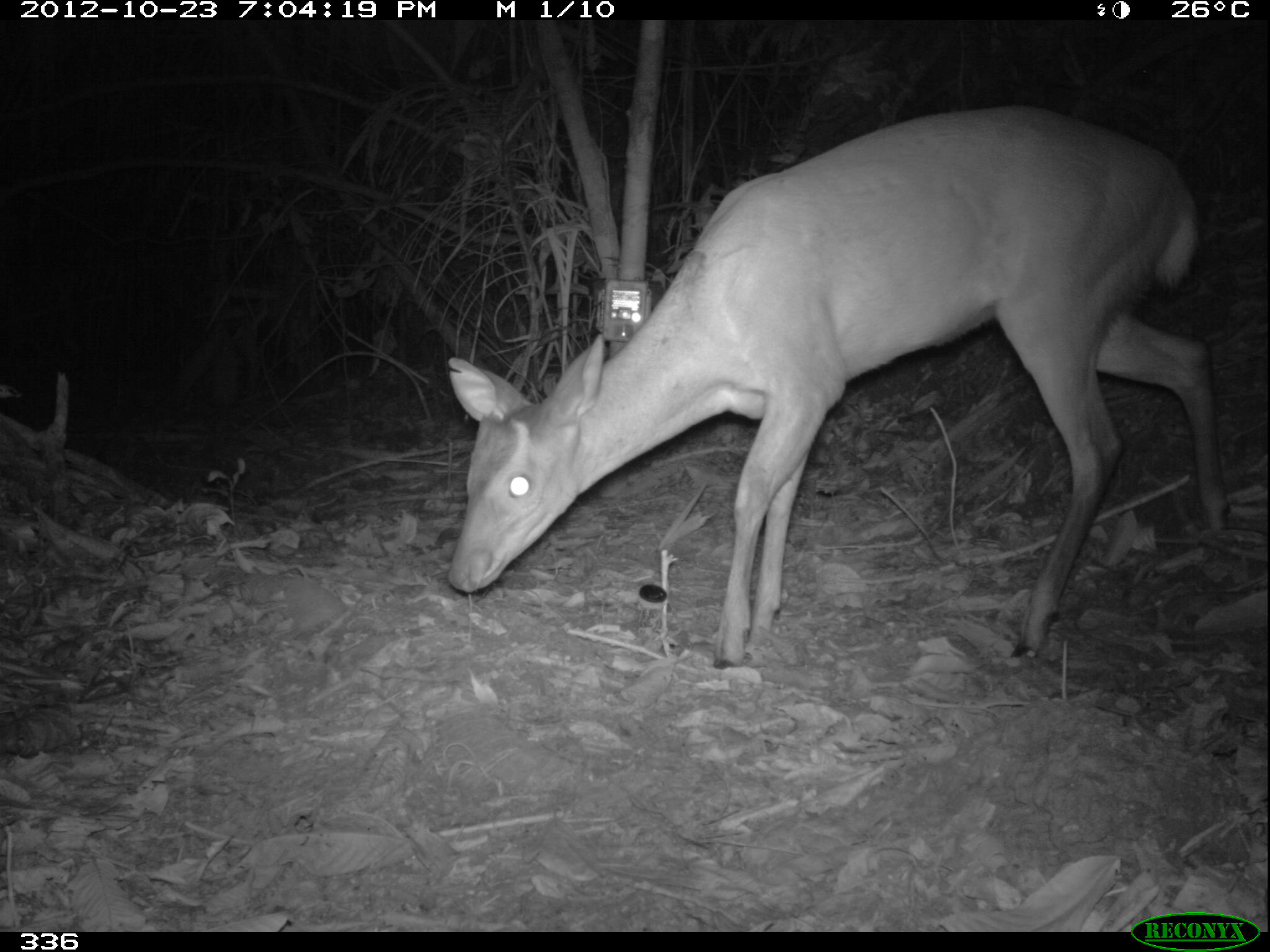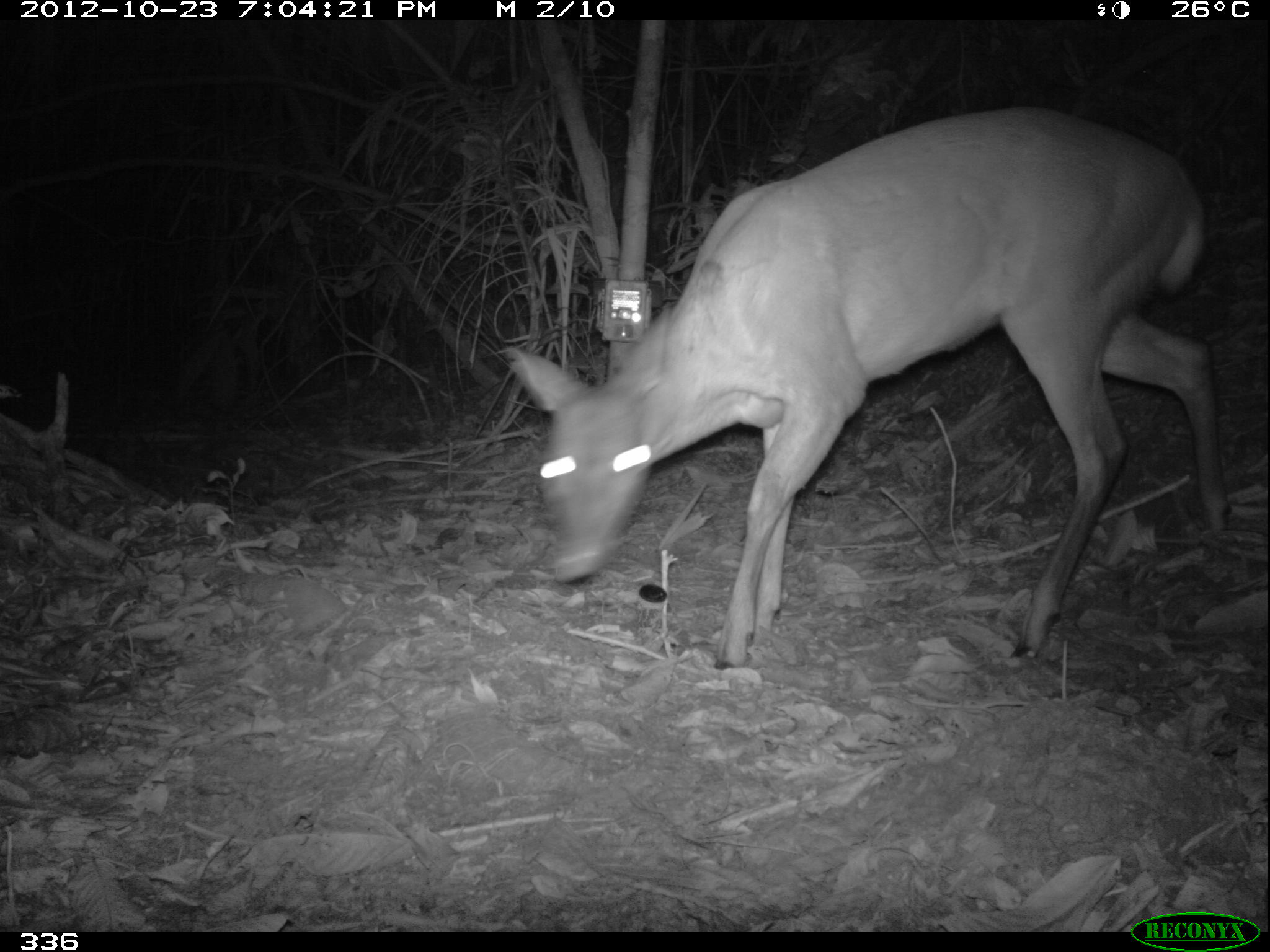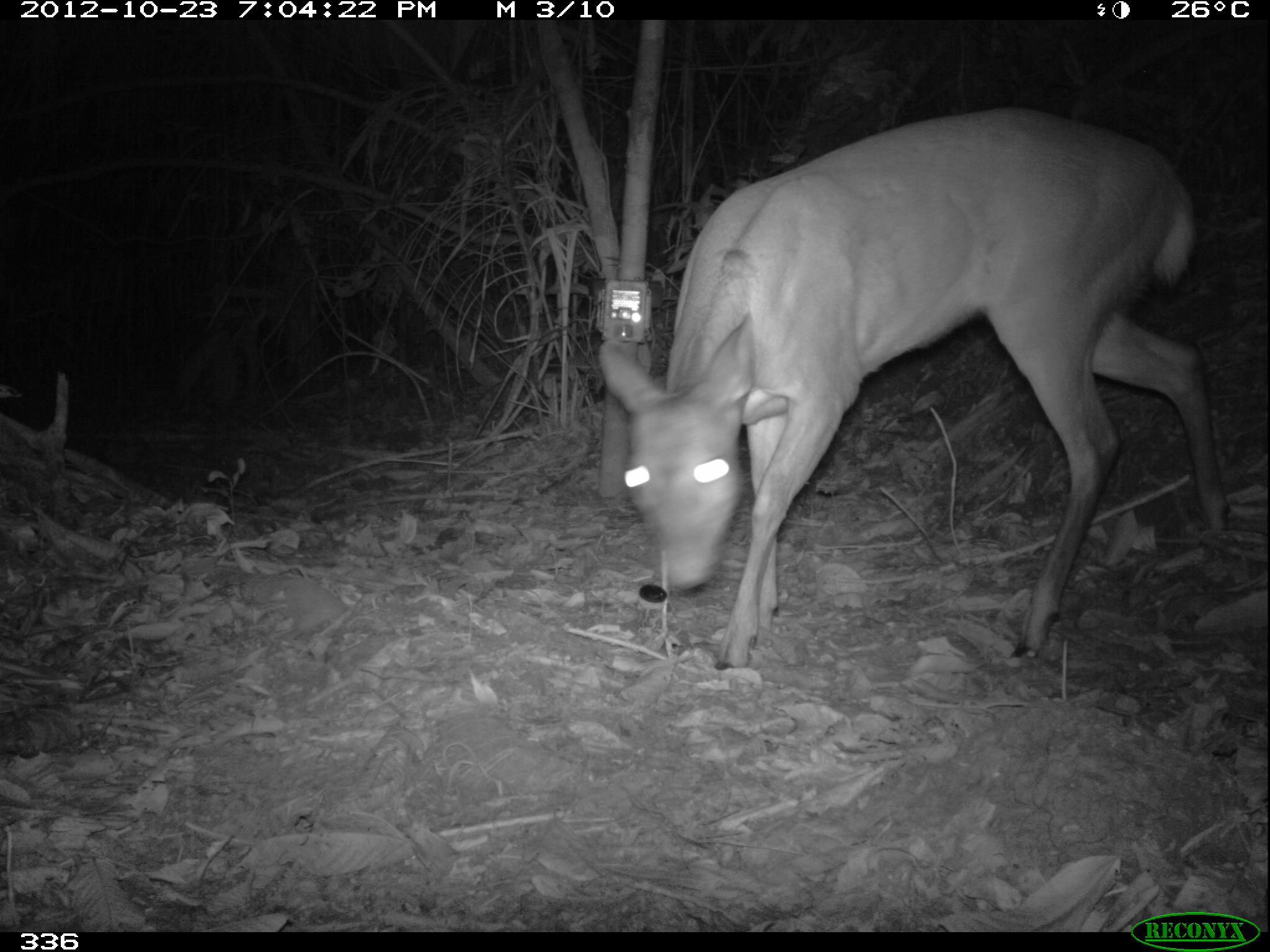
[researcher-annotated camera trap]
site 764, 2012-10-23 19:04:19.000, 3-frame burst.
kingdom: Animalia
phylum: Chordata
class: Mammalia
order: Artiodactyla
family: Cervidae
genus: Mazama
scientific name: Mazama americana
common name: red brocket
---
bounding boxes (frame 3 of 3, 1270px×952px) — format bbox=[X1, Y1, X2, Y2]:
mazama americana: bbox=[598, 102, 1231, 672]